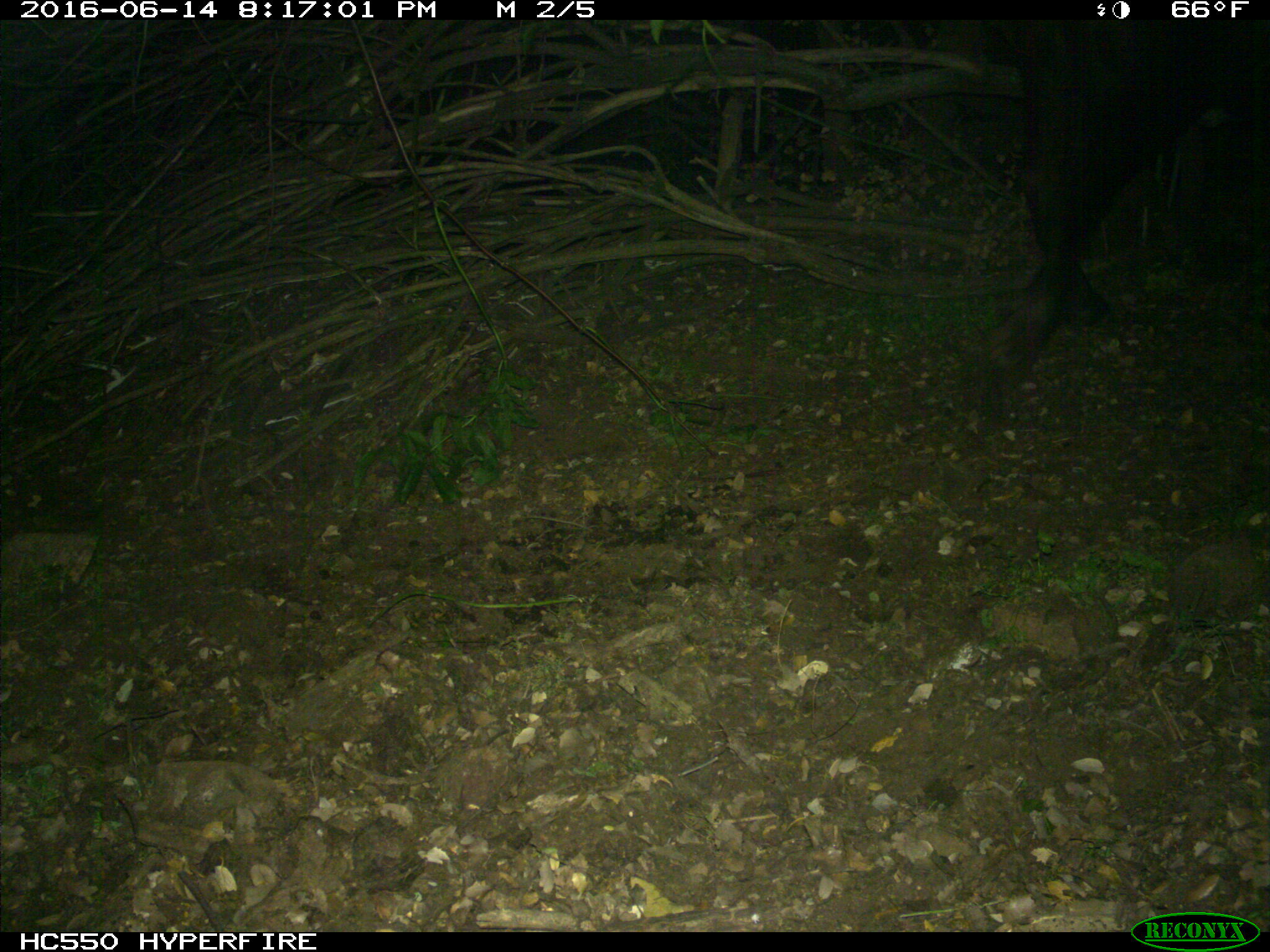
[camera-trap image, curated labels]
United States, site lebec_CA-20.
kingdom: Animalia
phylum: Chordata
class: Mammalia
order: Artiodactyla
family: Bovidae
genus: Bos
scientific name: Bos taurus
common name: domestic cow